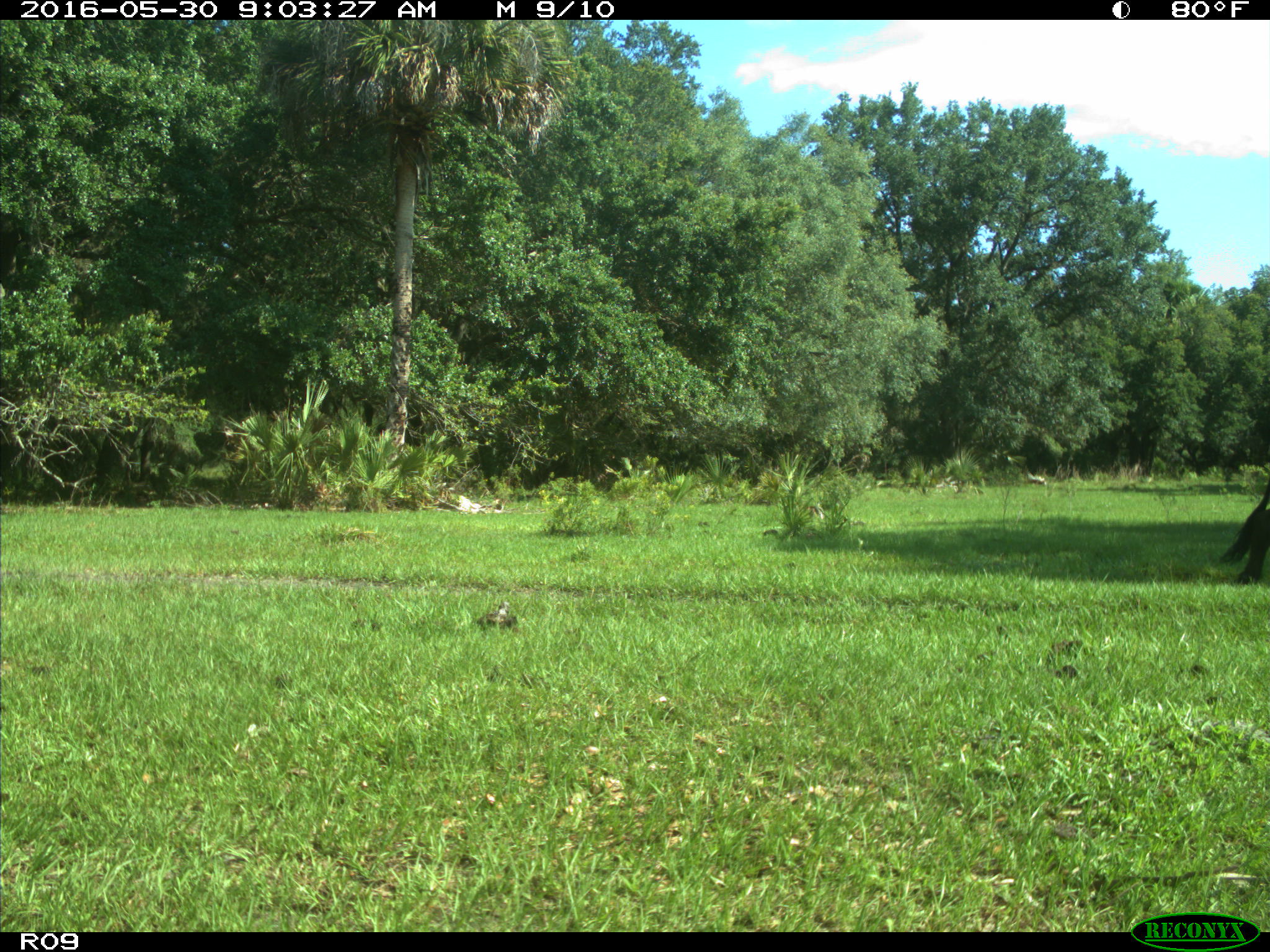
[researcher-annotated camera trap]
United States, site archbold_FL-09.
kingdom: Animalia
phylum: Chordata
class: Mammalia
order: Artiodactyla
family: Bovidae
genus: Bos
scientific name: Bos taurus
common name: domestic cow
Bos taurus (domestic cow).